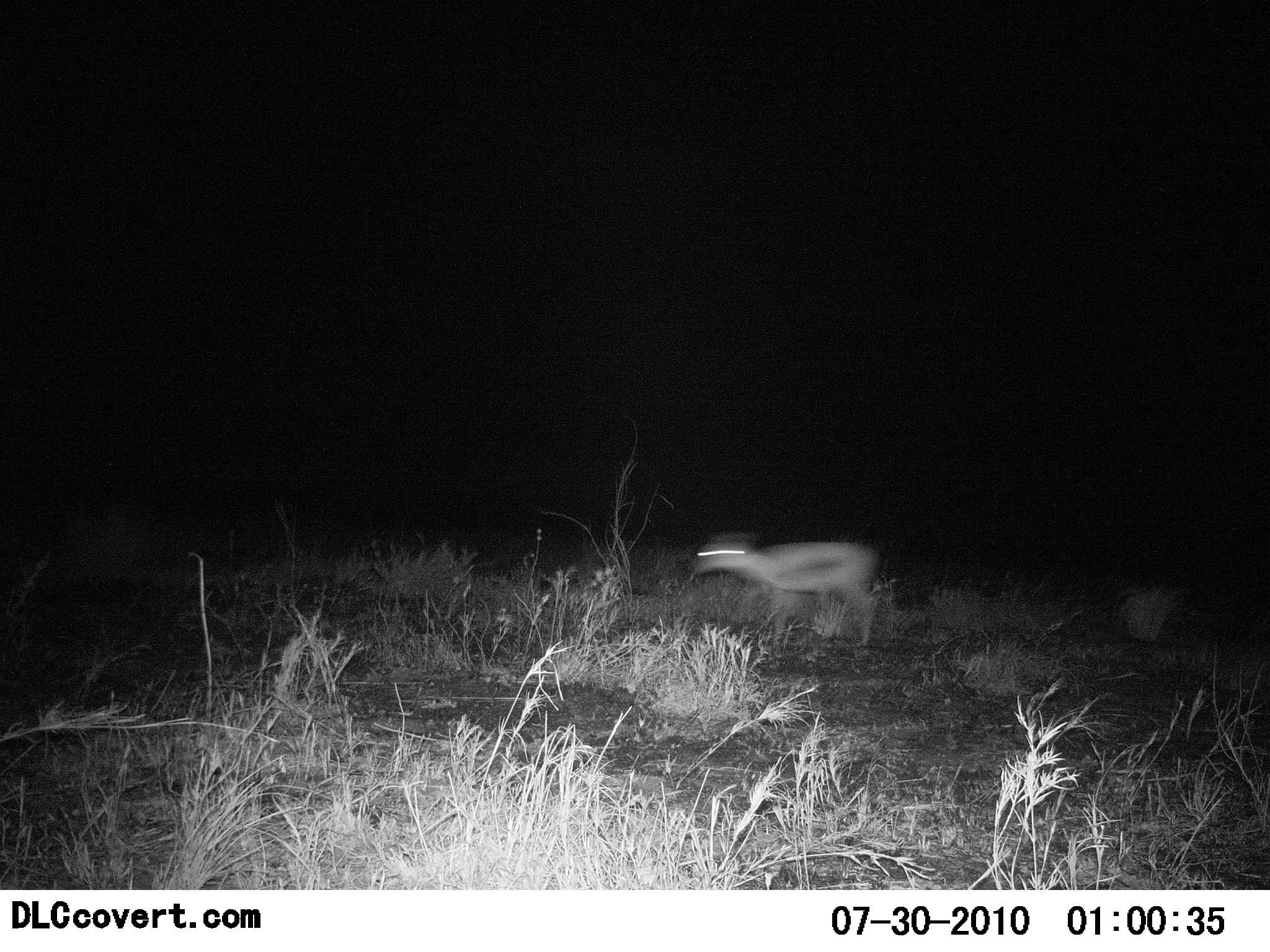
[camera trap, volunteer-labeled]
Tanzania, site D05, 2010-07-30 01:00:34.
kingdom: Animalia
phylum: Chordata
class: Mammalia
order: Artiodactyla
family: Bovidae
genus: Eudorcas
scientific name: Eudorcas thomsonii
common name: thomson's gazelle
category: gazellethomsons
Gazellethomsons (thomson's gazelle) (Eudorcas thomsonii), count 1. Behavior (volunteer vote fractions): standing 5%, resting 0%, moving 95%, interacting 0%. Young present (vote fraction): 0%. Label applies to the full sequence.